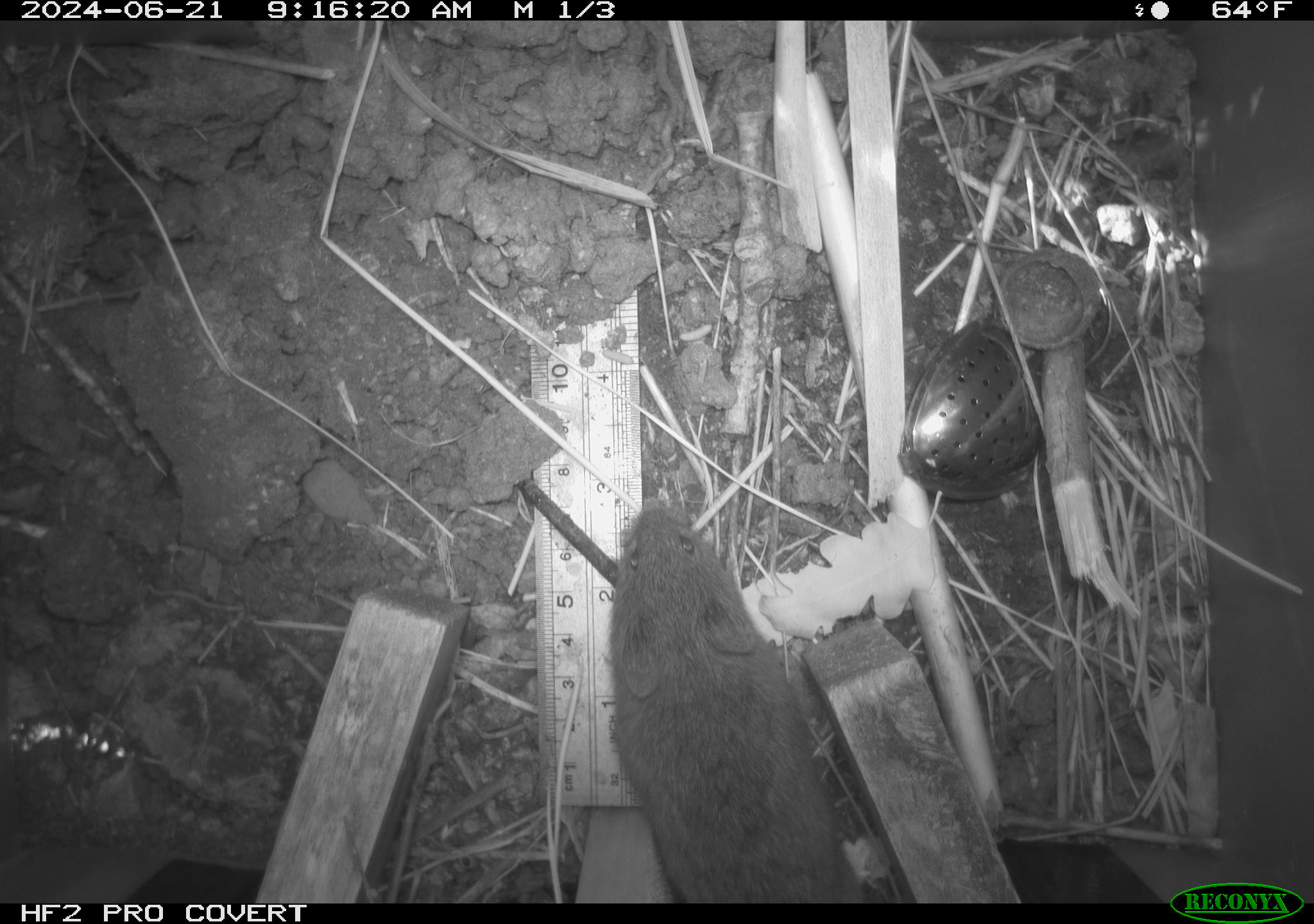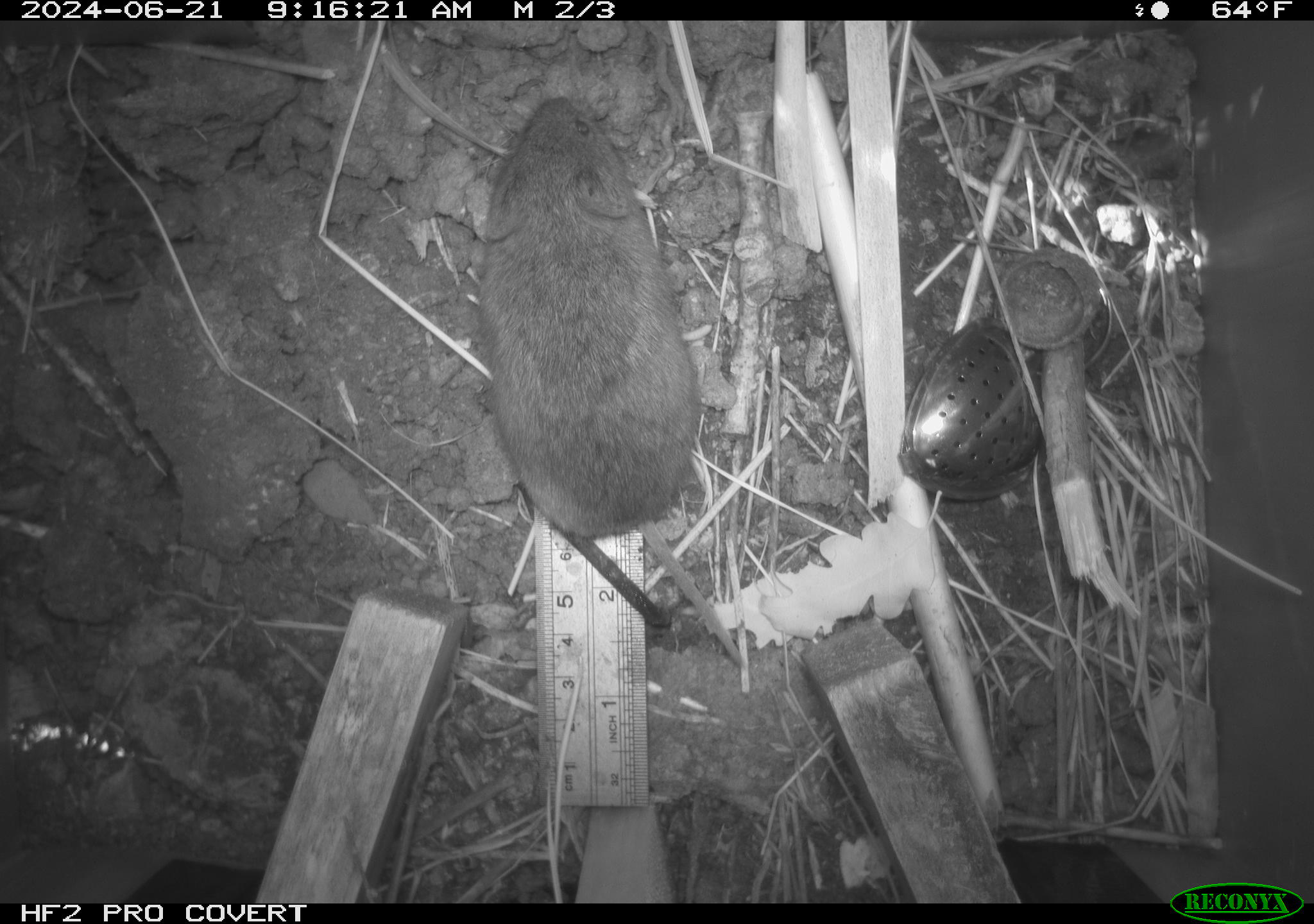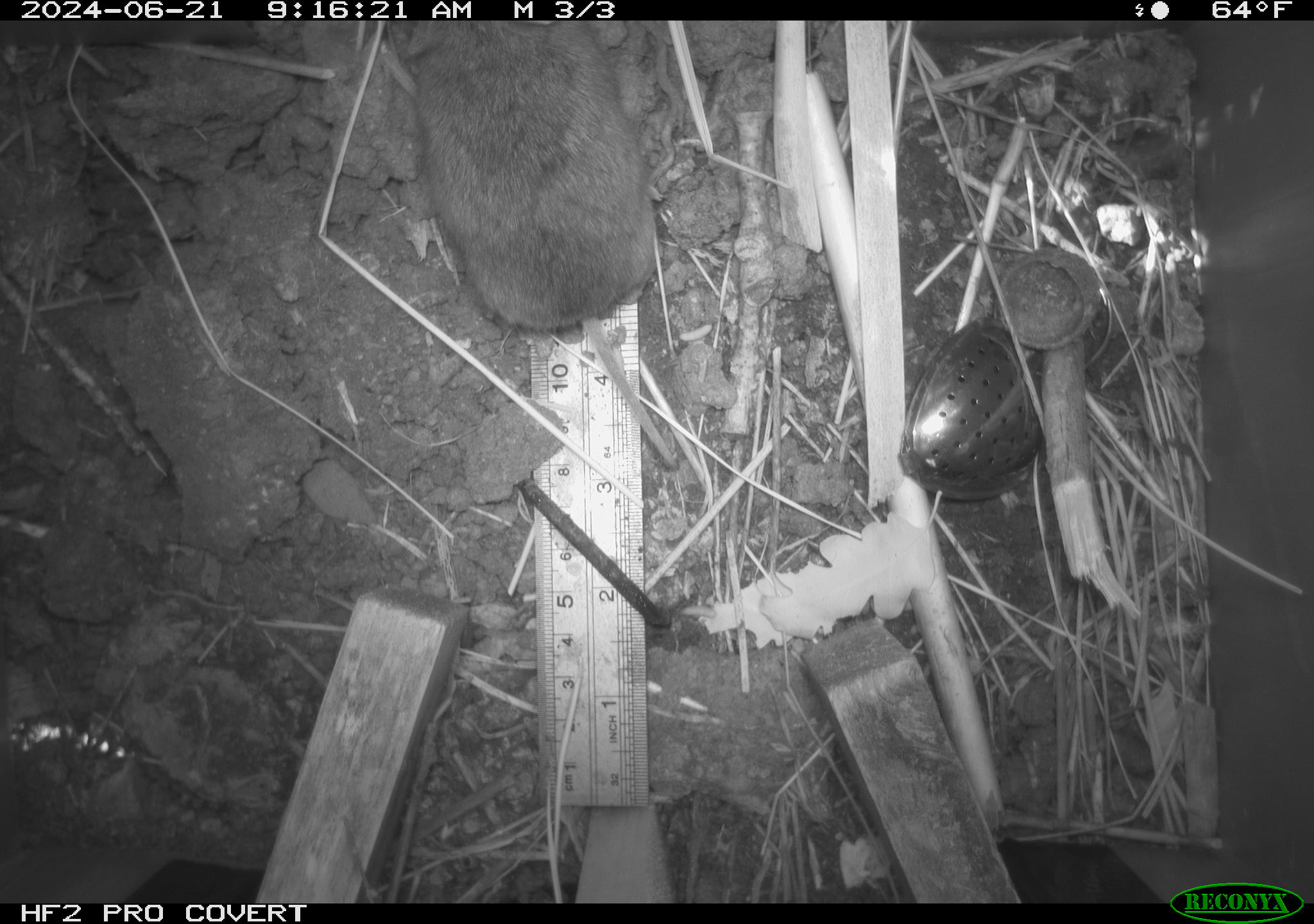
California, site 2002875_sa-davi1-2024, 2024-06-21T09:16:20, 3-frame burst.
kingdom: Animalia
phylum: Chordata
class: Mammalia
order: Rodentia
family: Cricetidae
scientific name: Arvicolinae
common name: voles, lemmings, and muskrats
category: arvicolinae subfamily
Arvicolinae subfamily (voles, lemmings, and muskrats) (Arvicolinae).